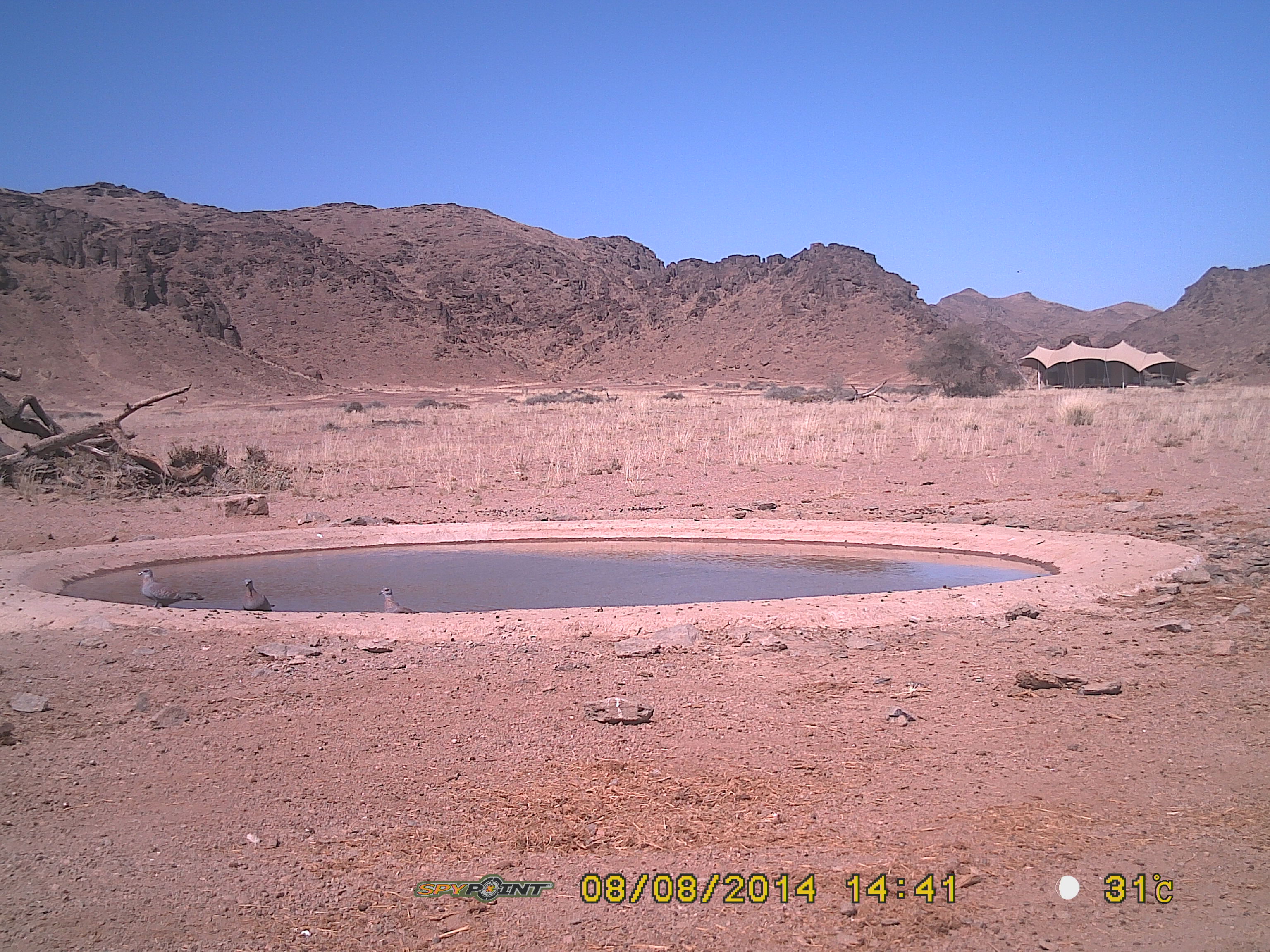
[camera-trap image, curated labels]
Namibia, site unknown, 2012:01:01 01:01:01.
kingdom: Animalia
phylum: Chordata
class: Aves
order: Columbiformes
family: Columbidae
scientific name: Columbidae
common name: pigeons and doves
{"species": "Columbidae (pigeons and doves)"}